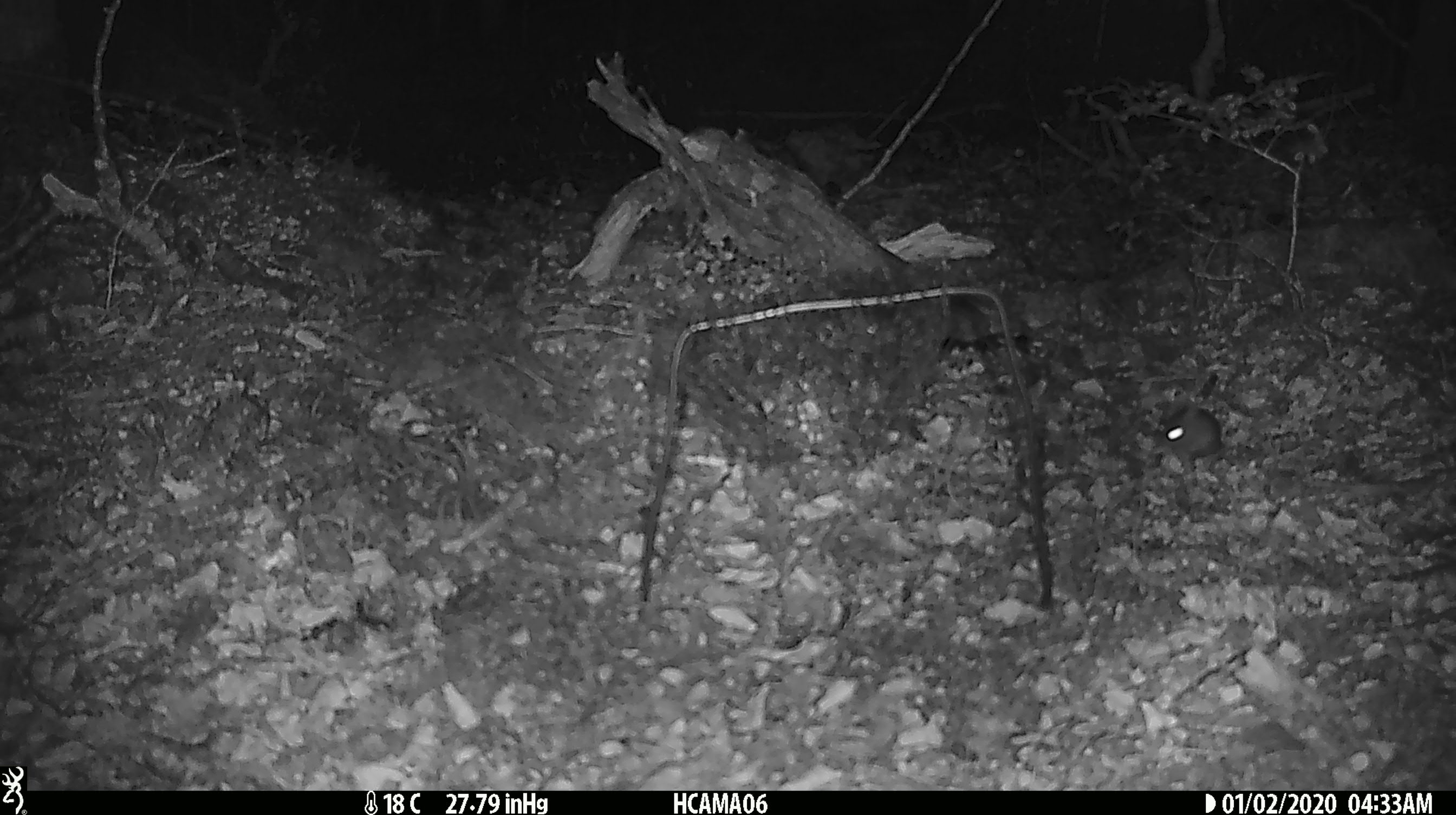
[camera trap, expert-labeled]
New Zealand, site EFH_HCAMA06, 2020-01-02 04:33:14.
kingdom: Animalia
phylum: Chordata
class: Mammalia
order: Rodentia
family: Muridae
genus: Mus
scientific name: Mus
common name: mouse